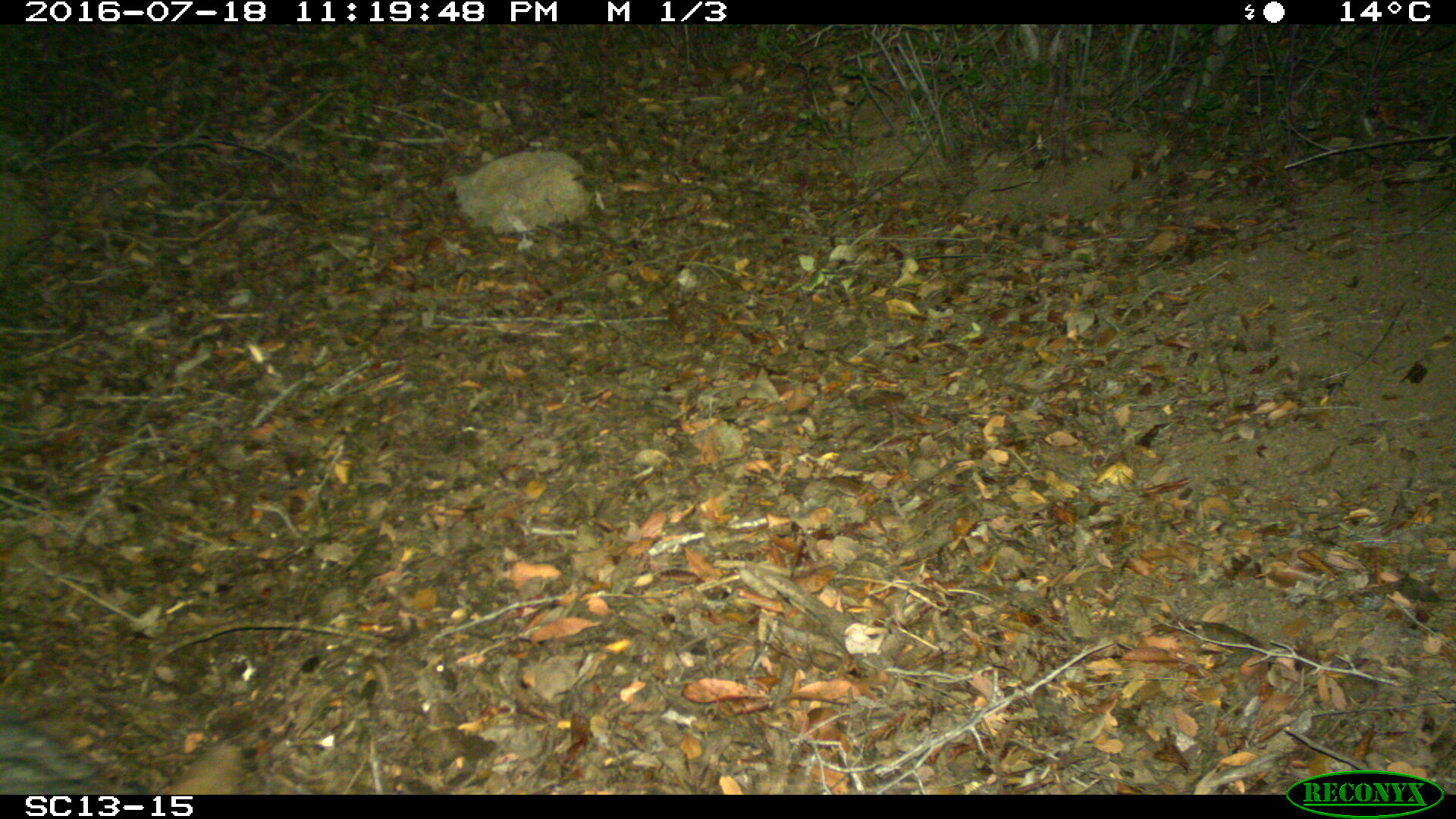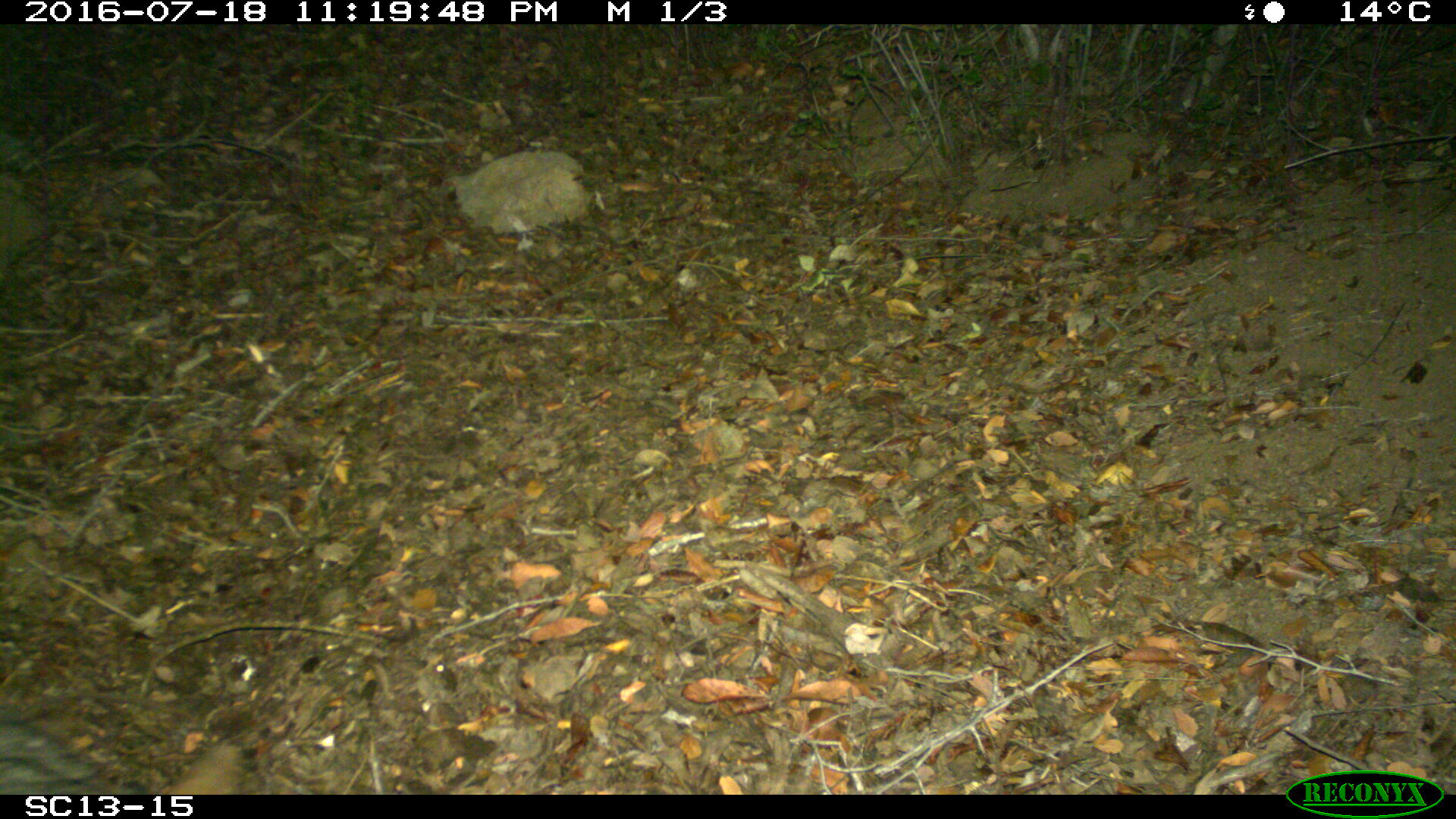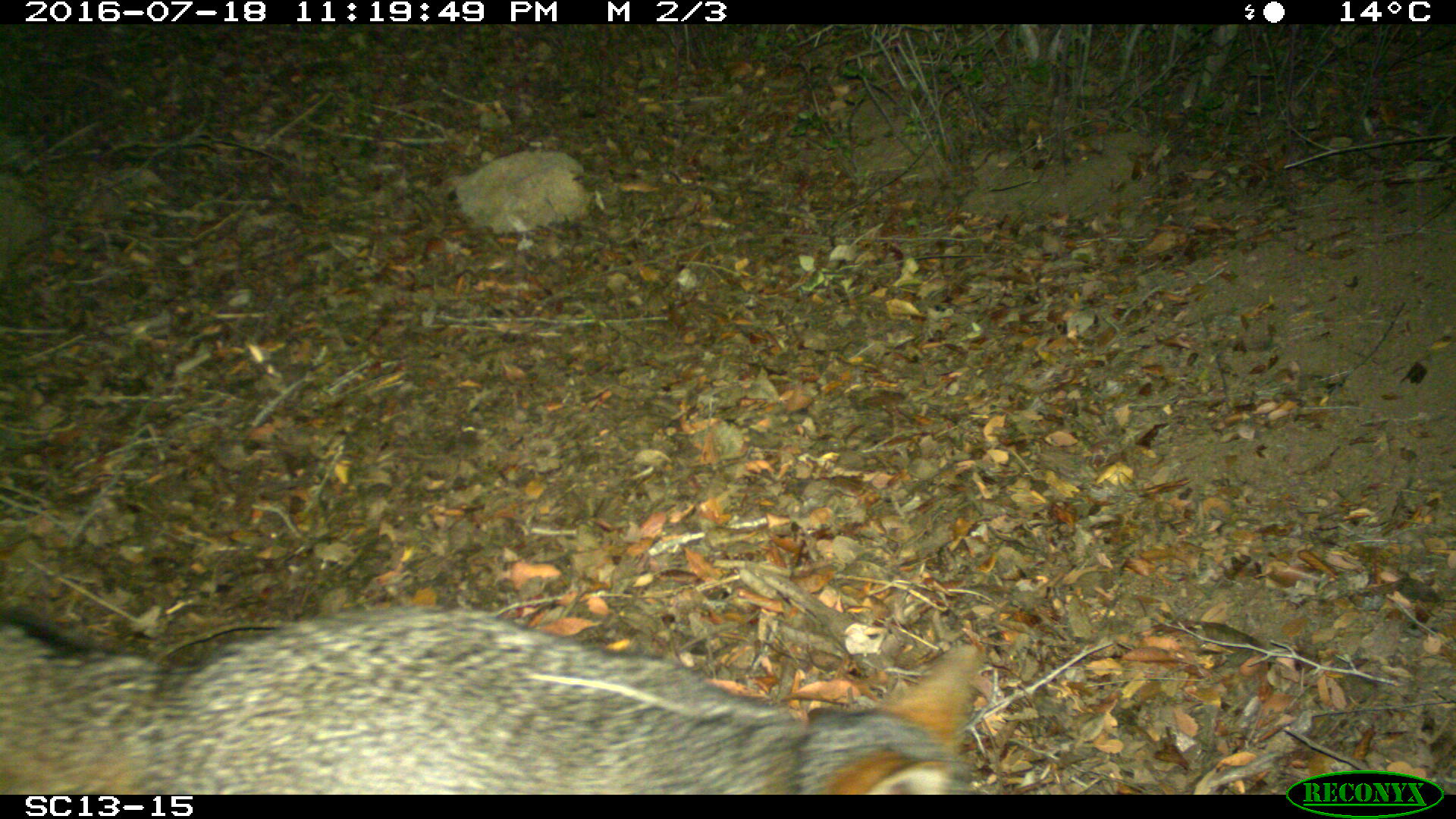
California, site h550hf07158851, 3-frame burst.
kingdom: Animalia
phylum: Chordata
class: Mammalia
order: Carnivora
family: Canidae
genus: Urocyon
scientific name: Urocyon littoralis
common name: island fox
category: fox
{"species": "fox (island fox) (Urocyon littoralis)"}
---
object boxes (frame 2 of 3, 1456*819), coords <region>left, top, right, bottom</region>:
fox: <region>0, 693, 244, 792</region>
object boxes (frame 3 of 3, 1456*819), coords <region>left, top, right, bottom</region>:
fox: <region>0, 603, 987, 792</region>